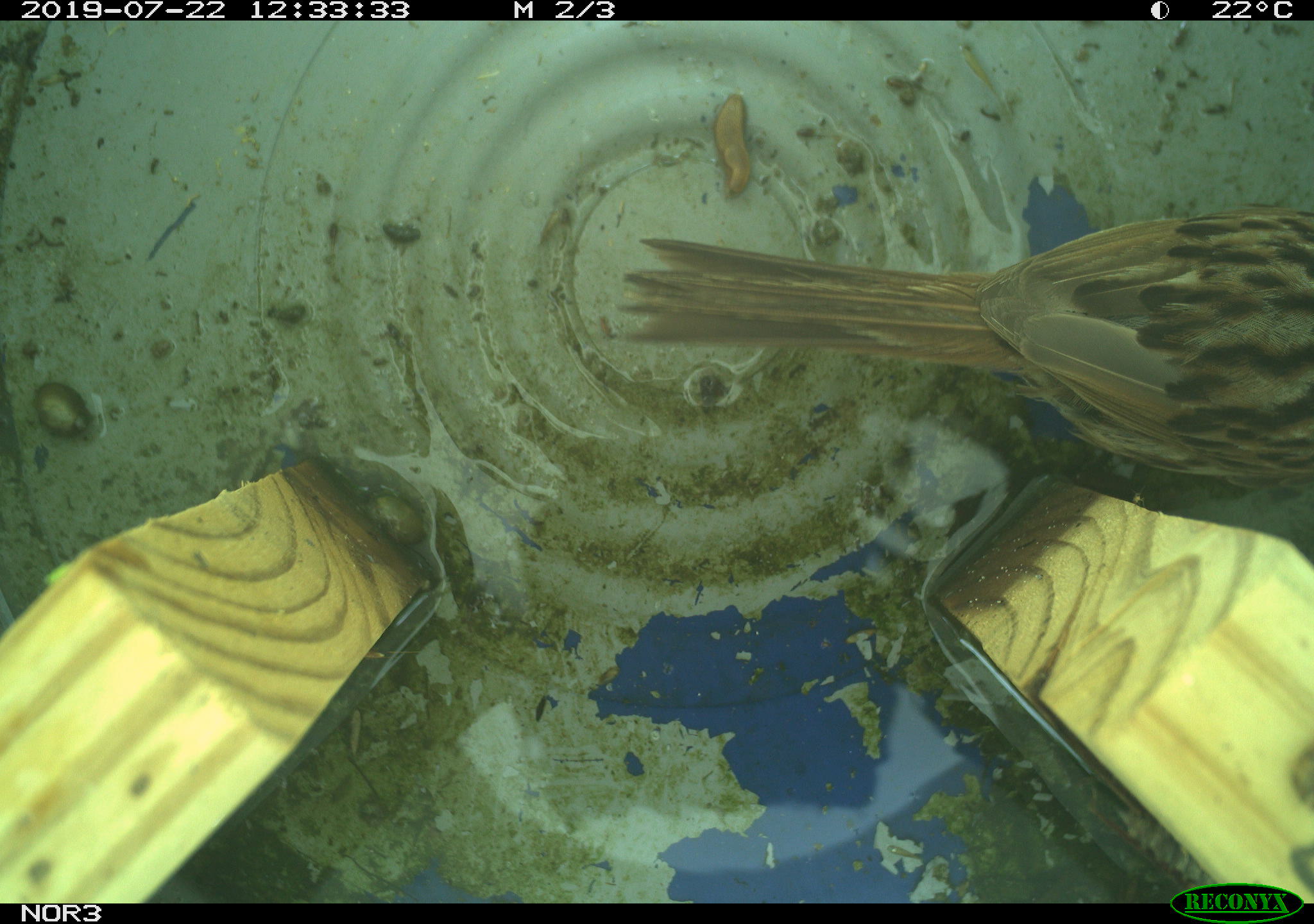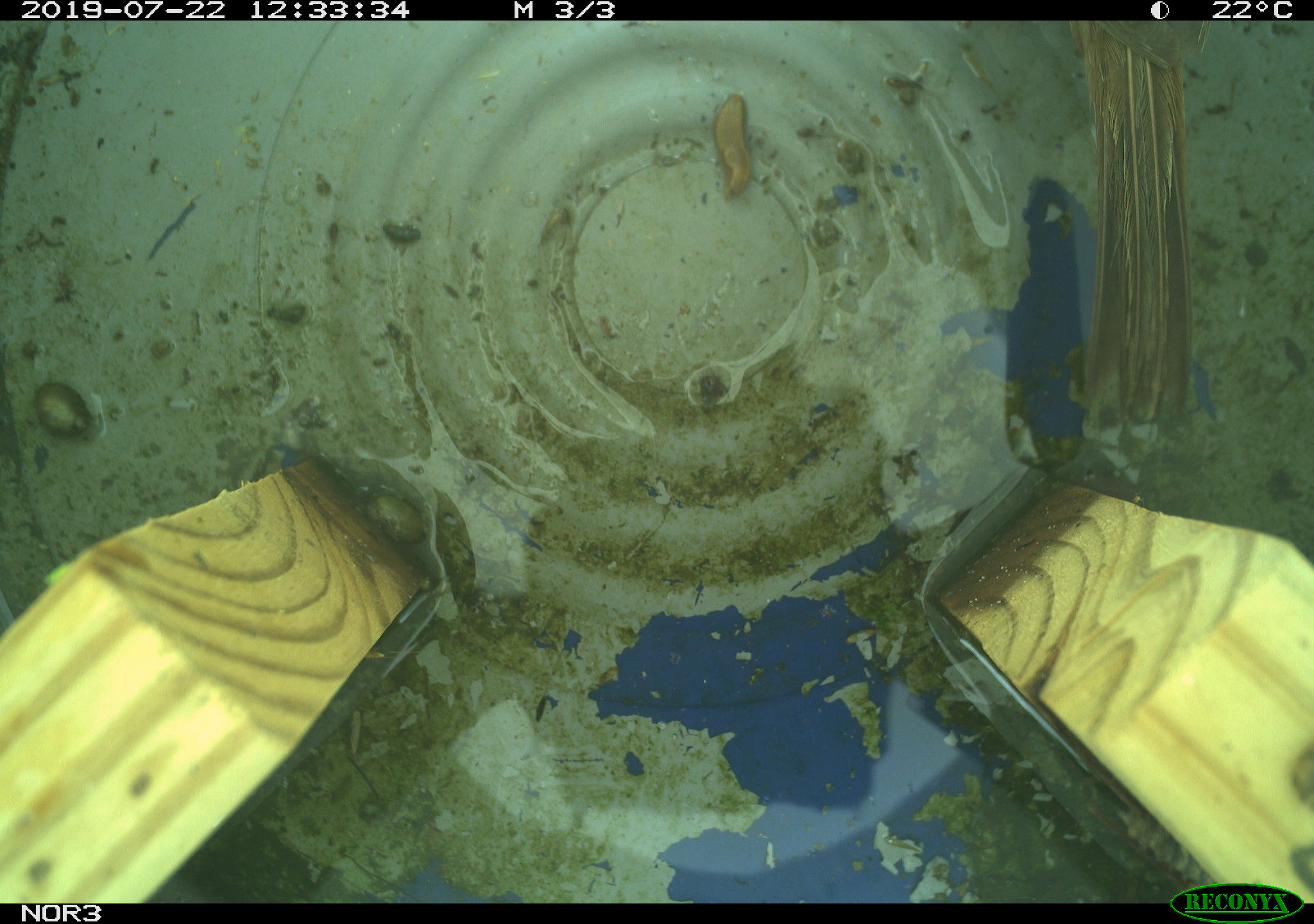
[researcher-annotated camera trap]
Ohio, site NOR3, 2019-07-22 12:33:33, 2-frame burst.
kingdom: Animalia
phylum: Chordata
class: Aves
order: Passeriformes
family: Passerellidae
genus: Melospiza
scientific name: Melospiza melodia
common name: song sparrow